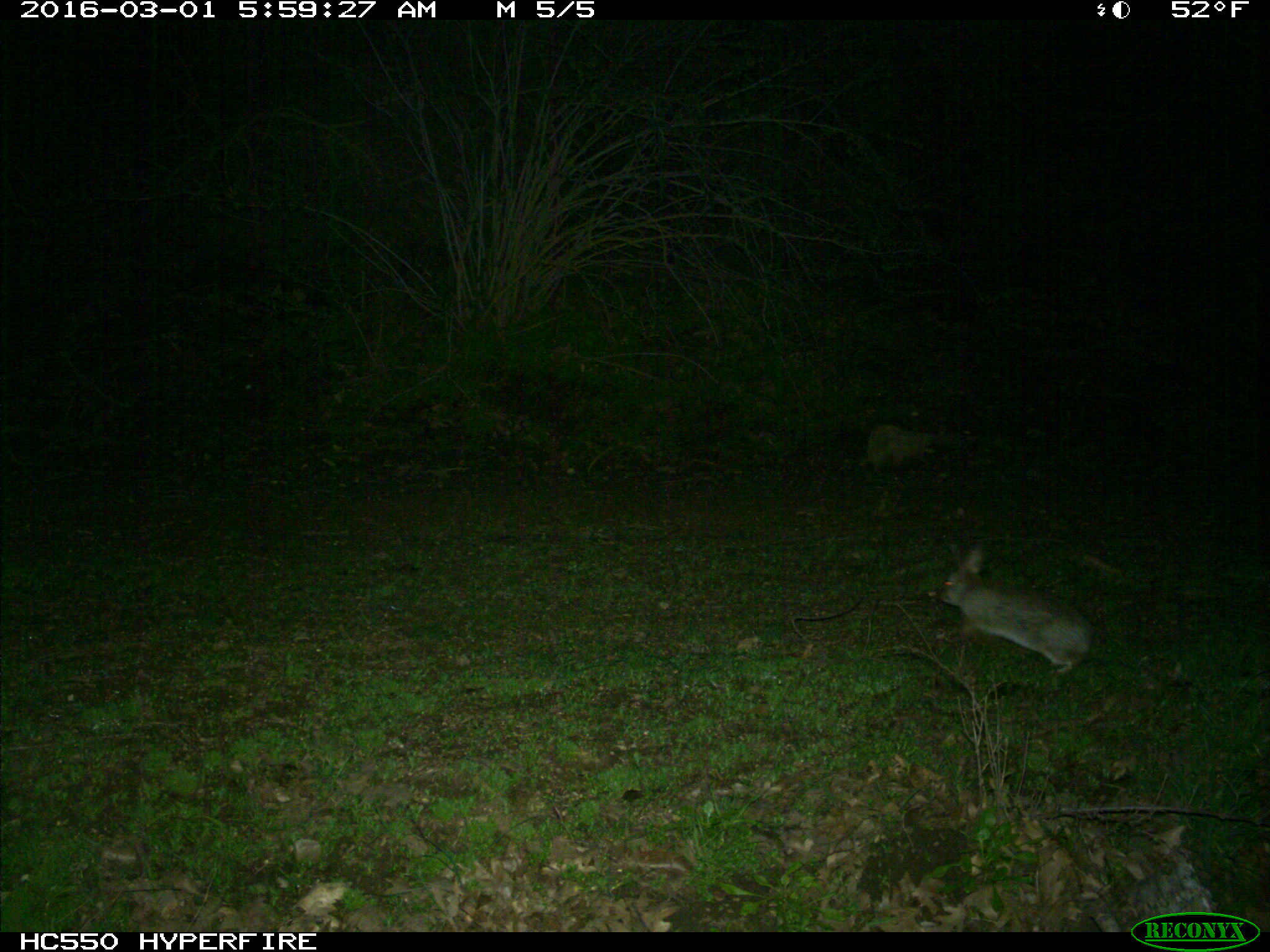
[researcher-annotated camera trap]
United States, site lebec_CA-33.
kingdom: Animalia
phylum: Chordata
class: Mammalia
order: Lagomorpha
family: Leporidae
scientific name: Leporidae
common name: rabbits and hares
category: unidentified rabbit